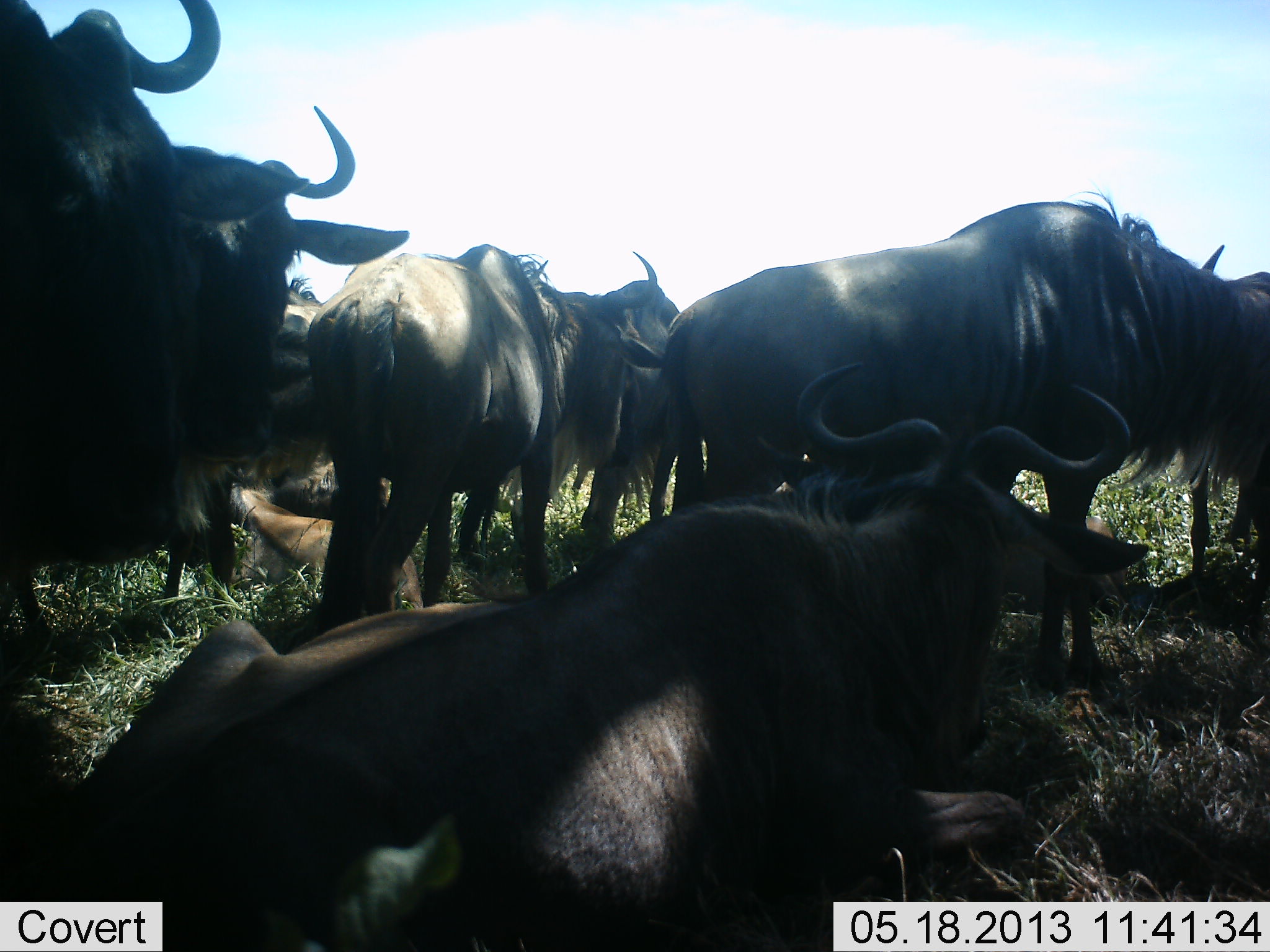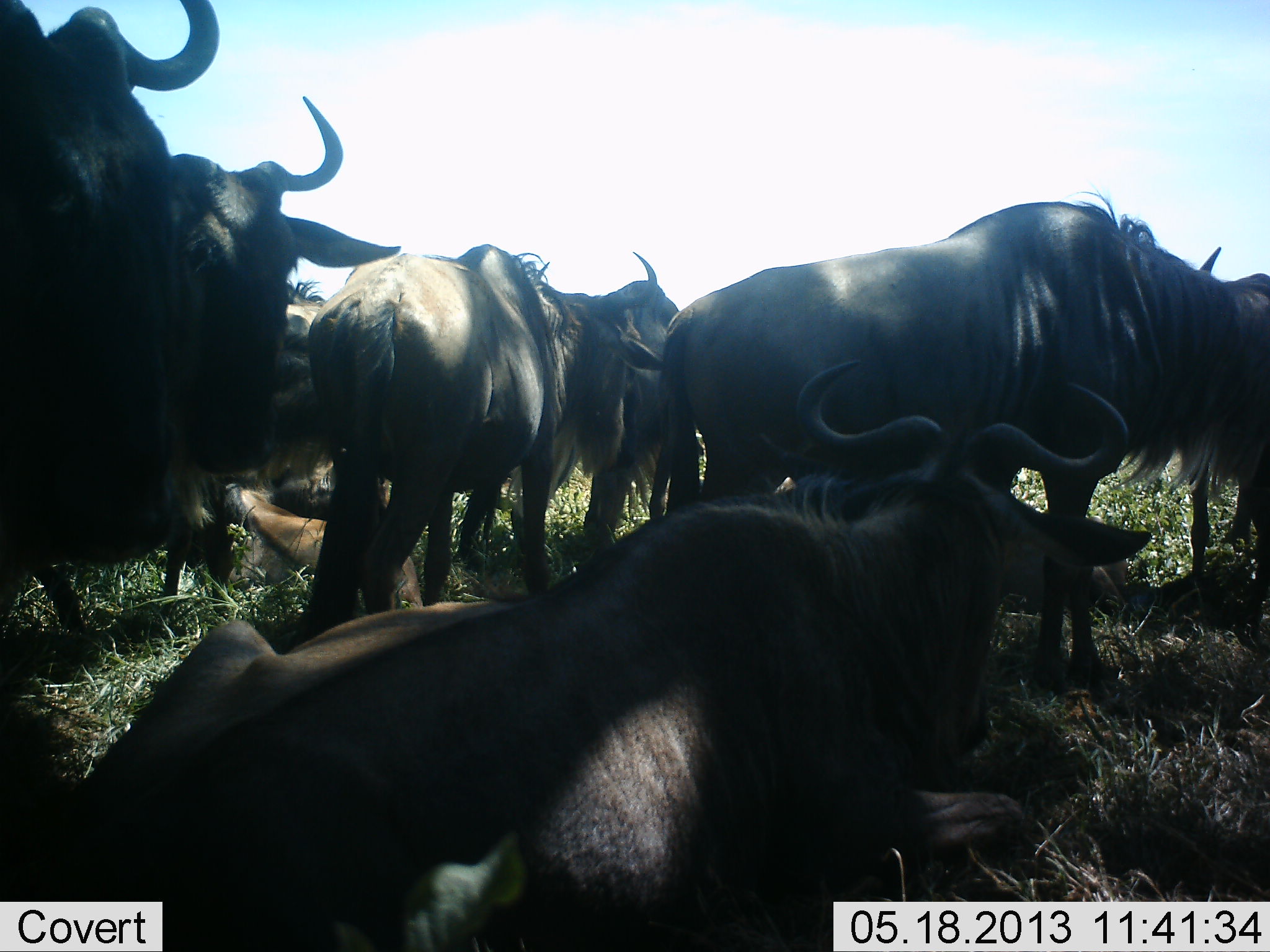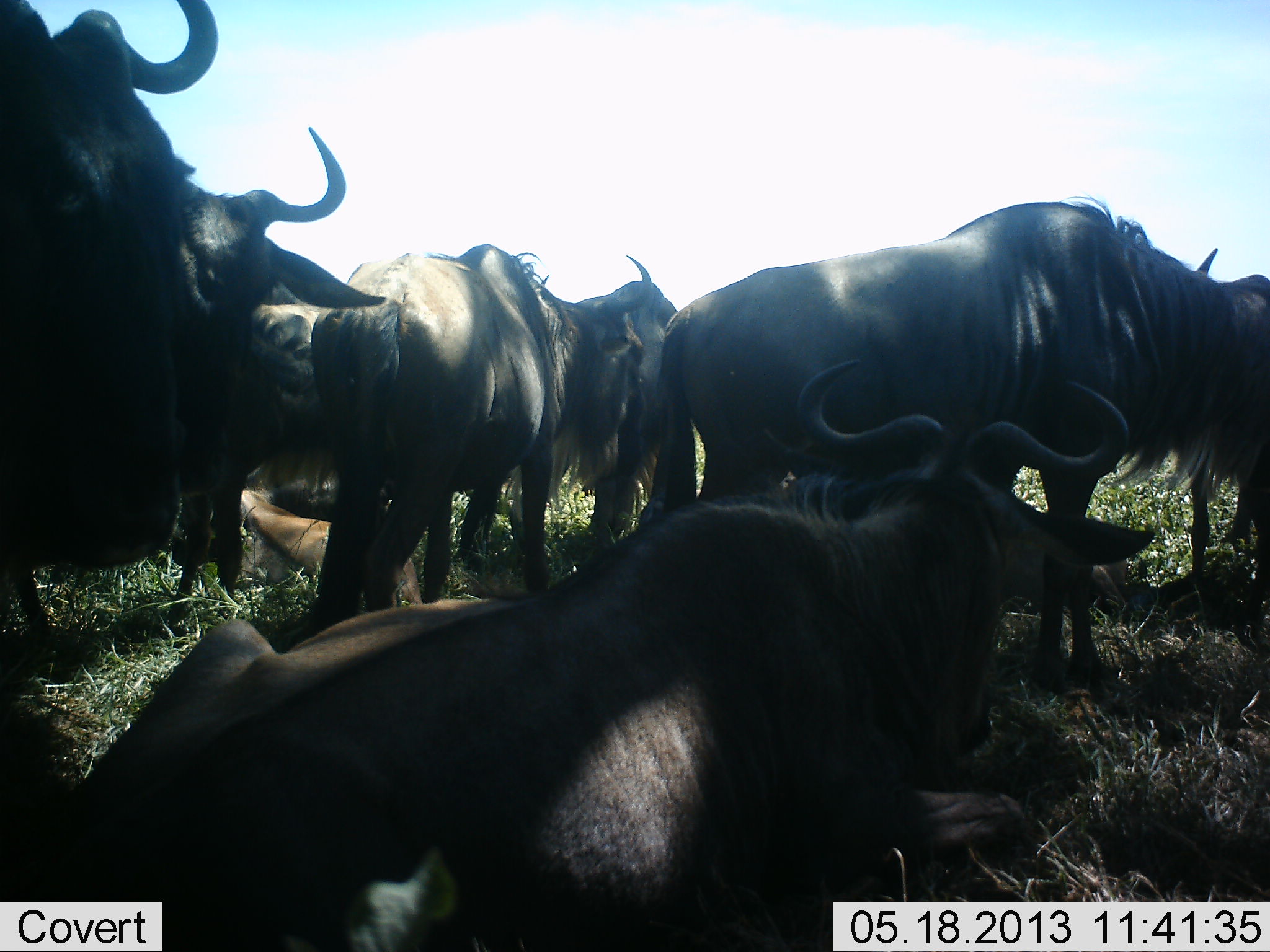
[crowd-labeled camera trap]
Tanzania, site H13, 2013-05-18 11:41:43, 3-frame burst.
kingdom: Animalia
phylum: Chordata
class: Mammalia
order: Artiodactyla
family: Bovidae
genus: Connochaetes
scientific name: Connochaetes taurinus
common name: blue wildebeest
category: wildebeest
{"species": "wildebeest (blue wildebeest) (Connochaetes taurinus)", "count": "9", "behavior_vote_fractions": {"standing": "86%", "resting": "100%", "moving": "14%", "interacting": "10%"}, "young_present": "24%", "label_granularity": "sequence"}